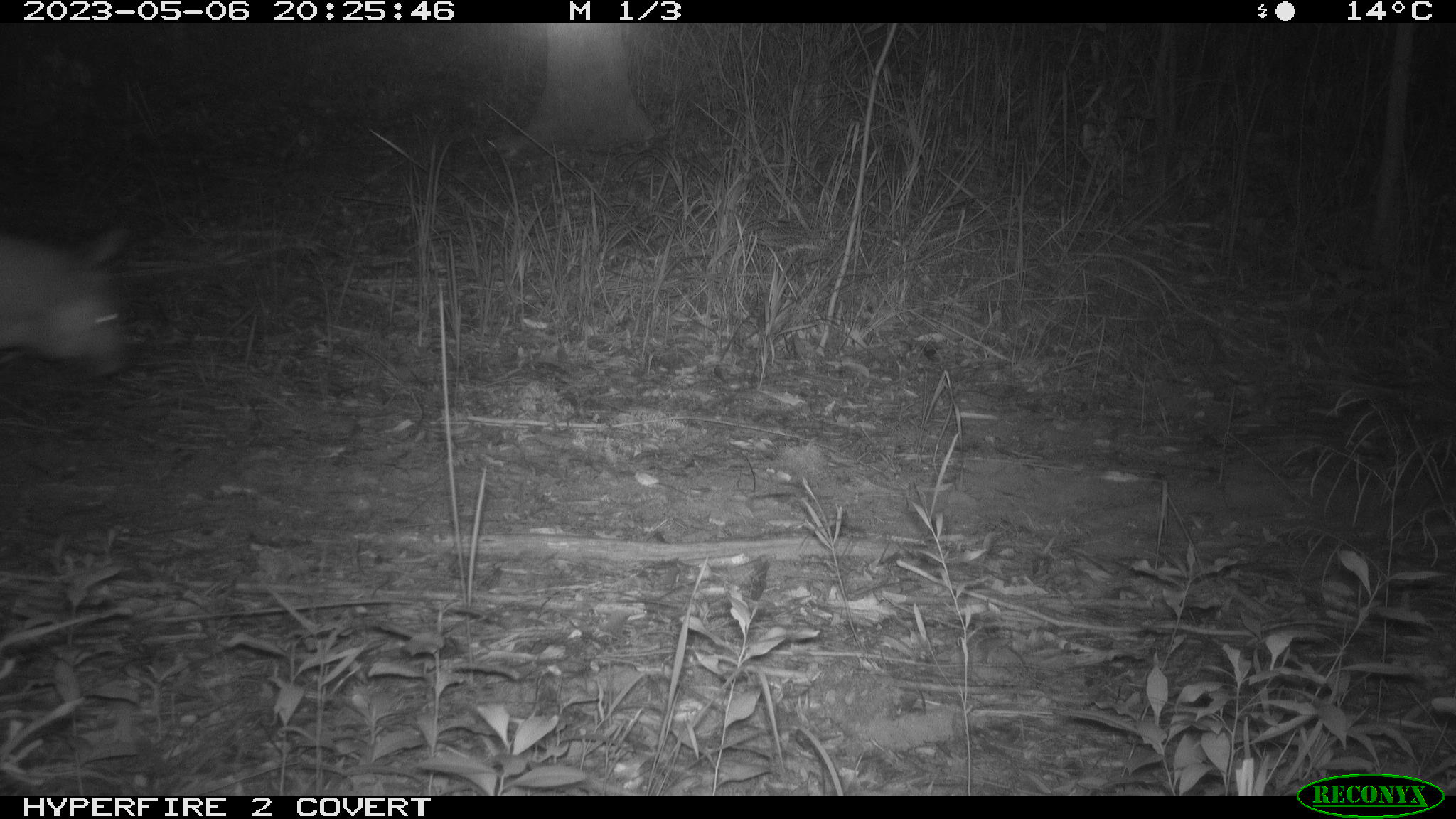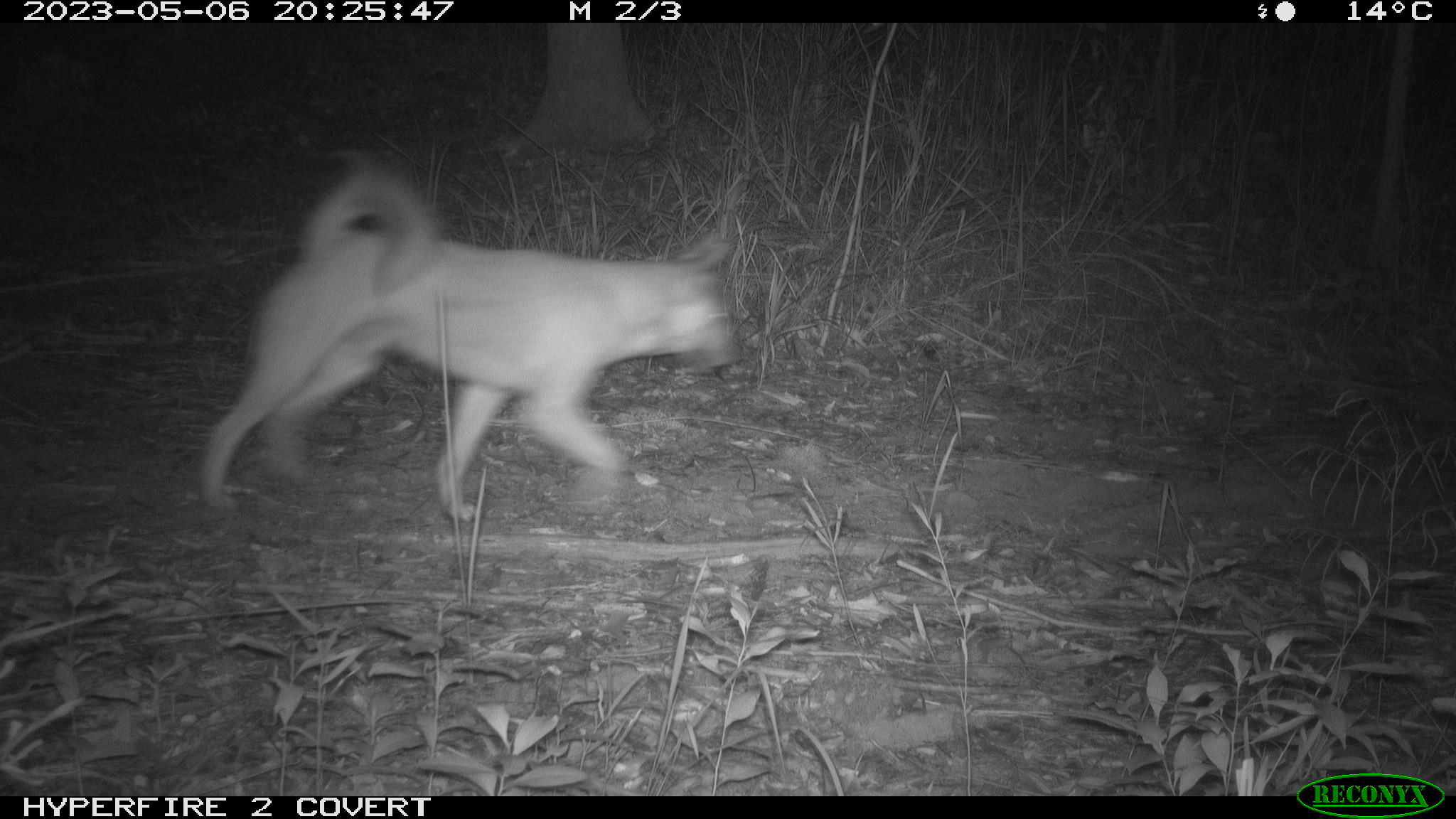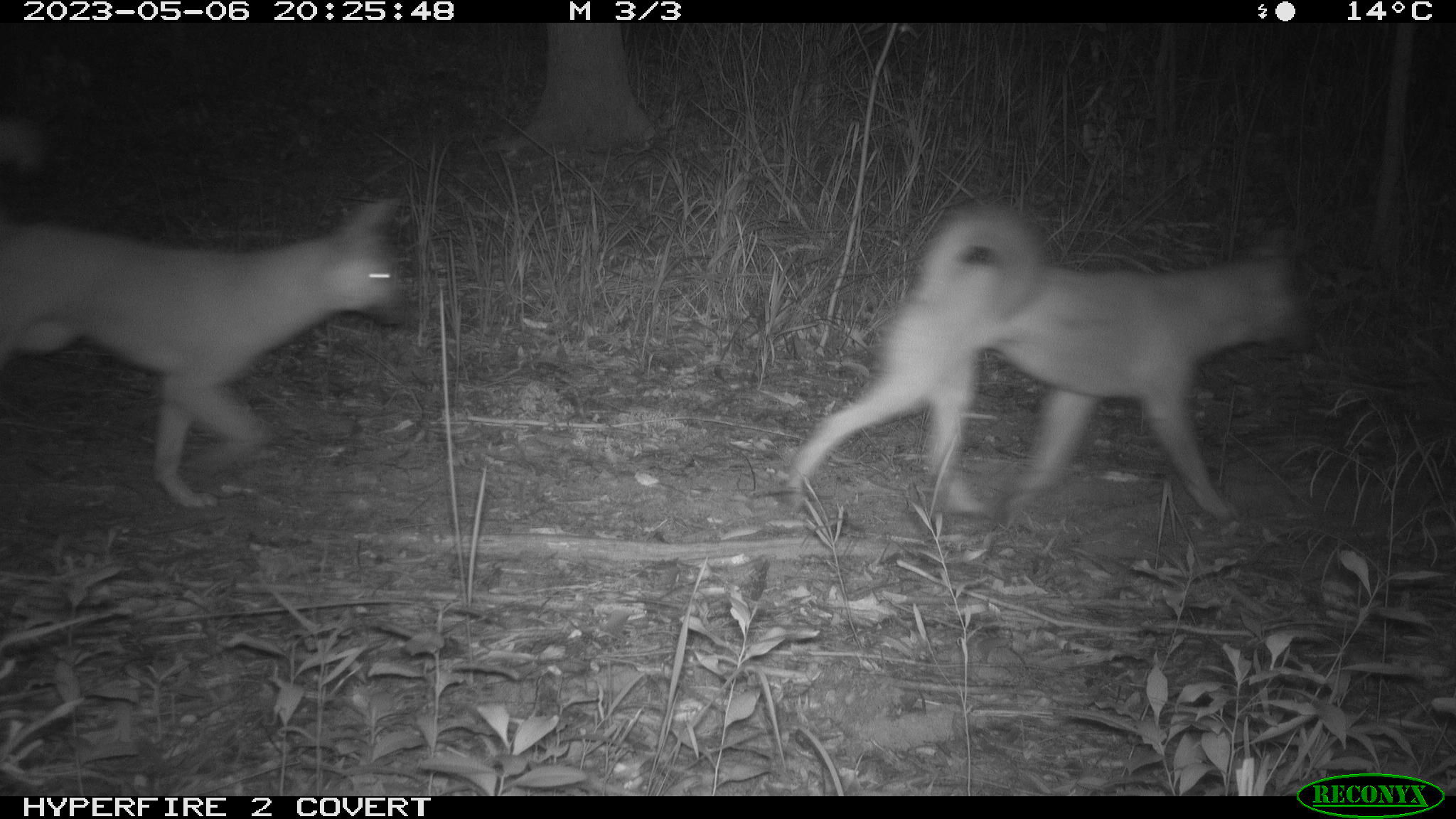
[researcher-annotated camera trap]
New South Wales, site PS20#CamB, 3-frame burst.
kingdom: Animalia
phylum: Chordata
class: Mammalia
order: Carnivora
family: Canidae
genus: Canis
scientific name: Canis familiaris dingo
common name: dingo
Dingo (Canis familiaris dingo).